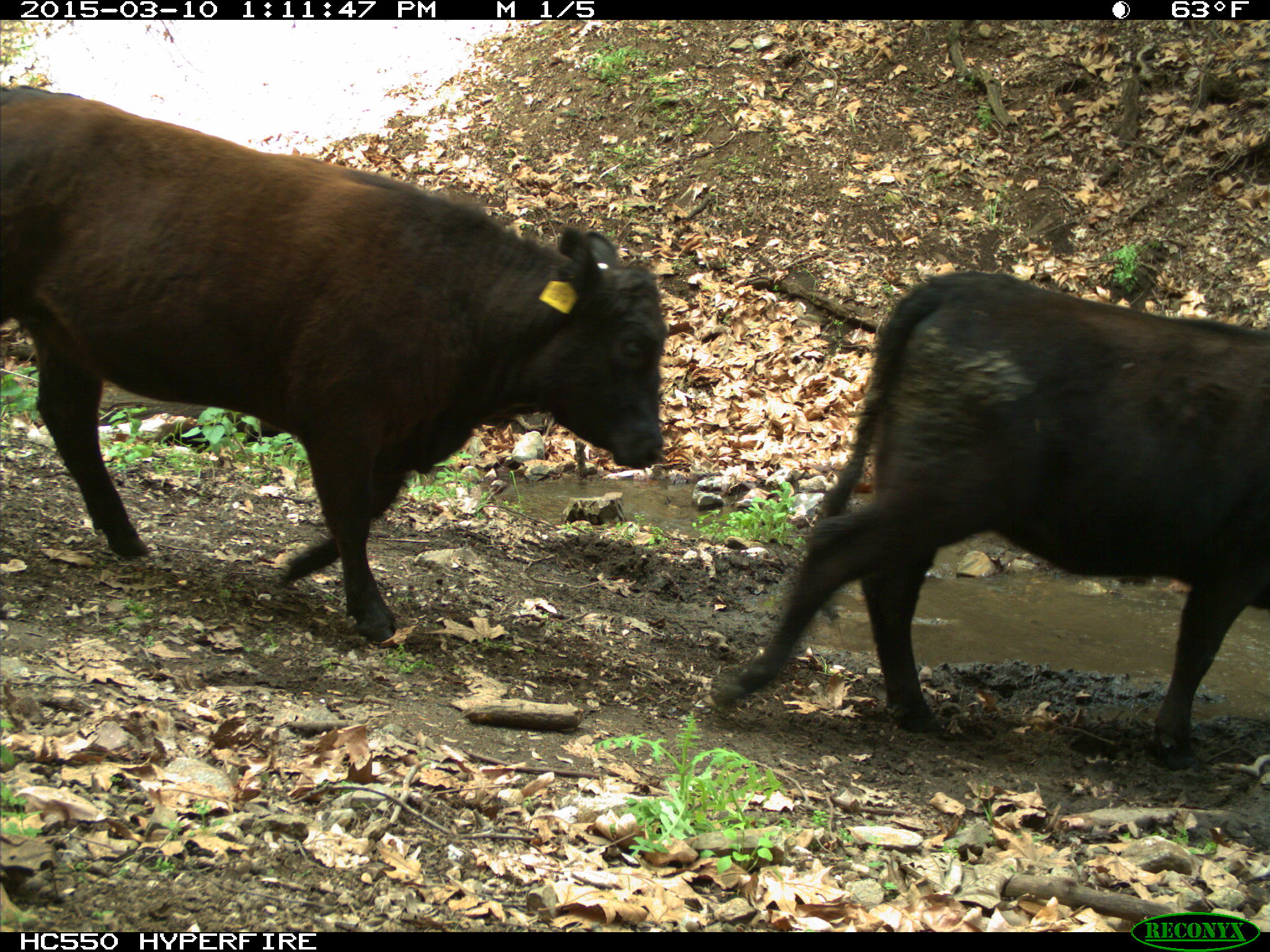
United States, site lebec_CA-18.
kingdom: Animalia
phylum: Chordata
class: Mammalia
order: Artiodactyla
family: Bovidae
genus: Bos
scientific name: Bos taurus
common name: domestic cow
Bos taurus (domestic cow).